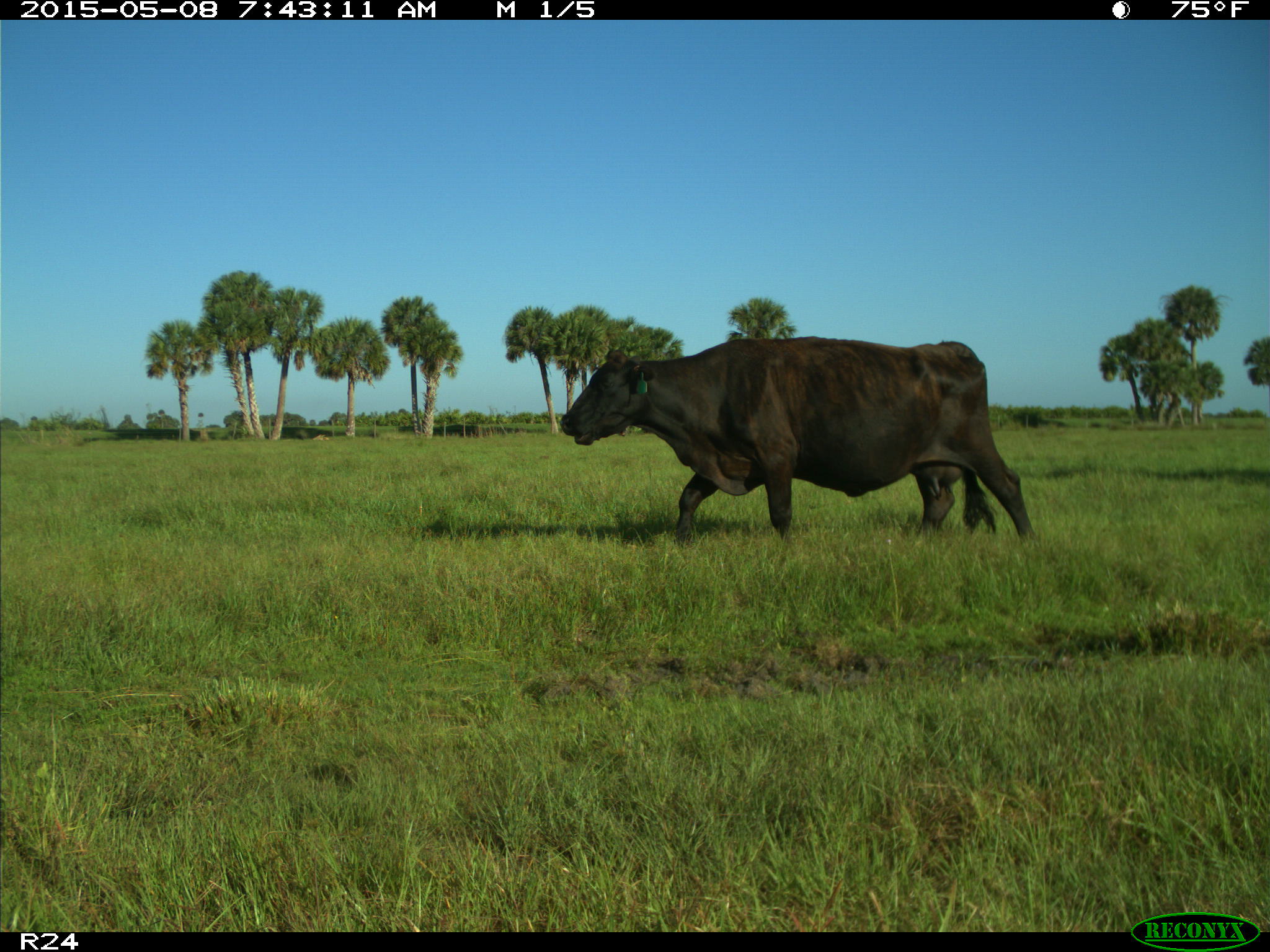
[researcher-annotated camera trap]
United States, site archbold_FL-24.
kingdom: Animalia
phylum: Chordata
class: Mammalia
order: Artiodactyla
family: Bovidae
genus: Bos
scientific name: Bos taurus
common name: domestic cow